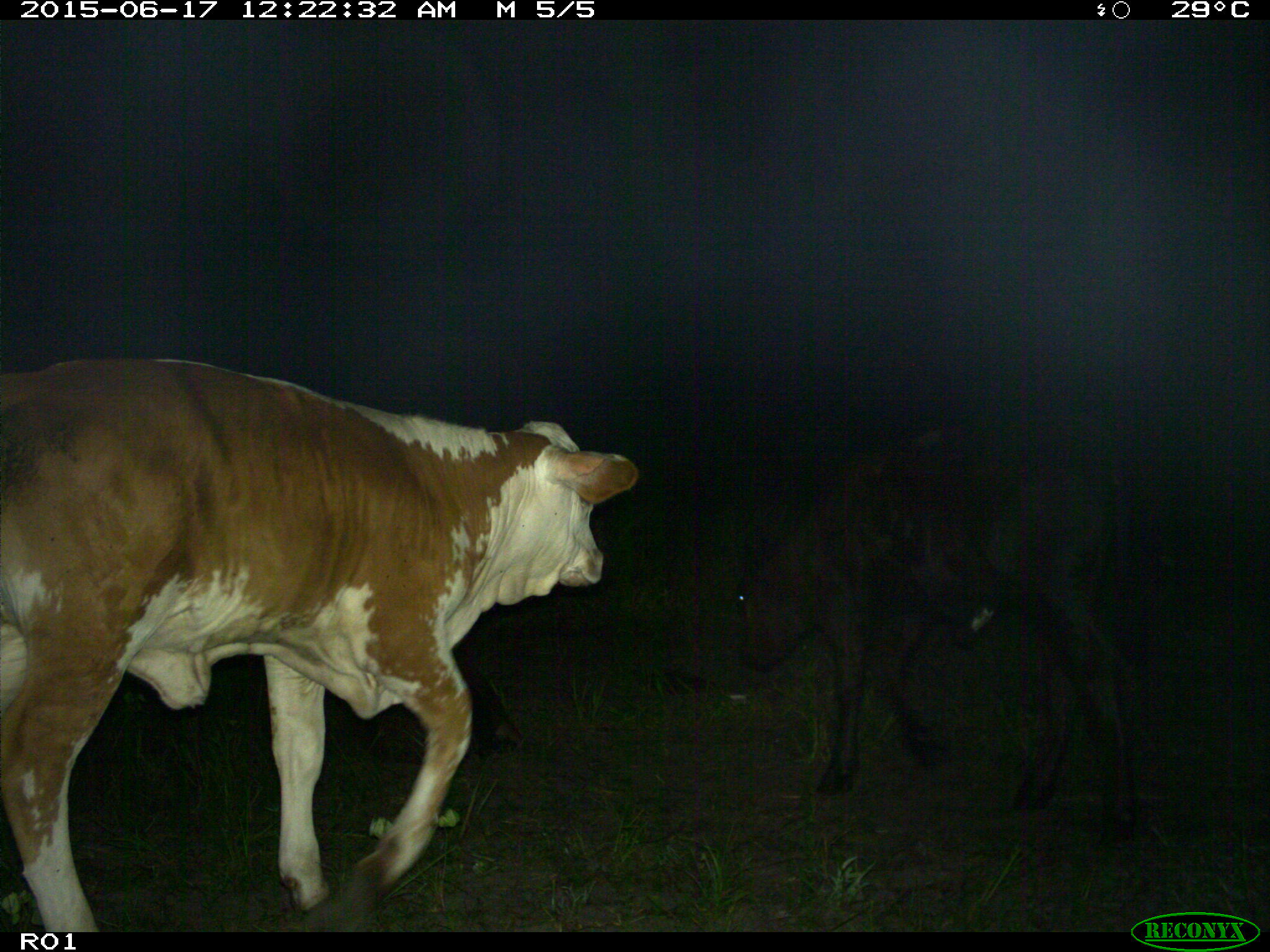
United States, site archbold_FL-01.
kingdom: Animalia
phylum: Chordata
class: Mammalia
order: Artiodactyla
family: Bovidae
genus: Bos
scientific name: Bos taurus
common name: domestic cow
Bos taurus (domestic cow).